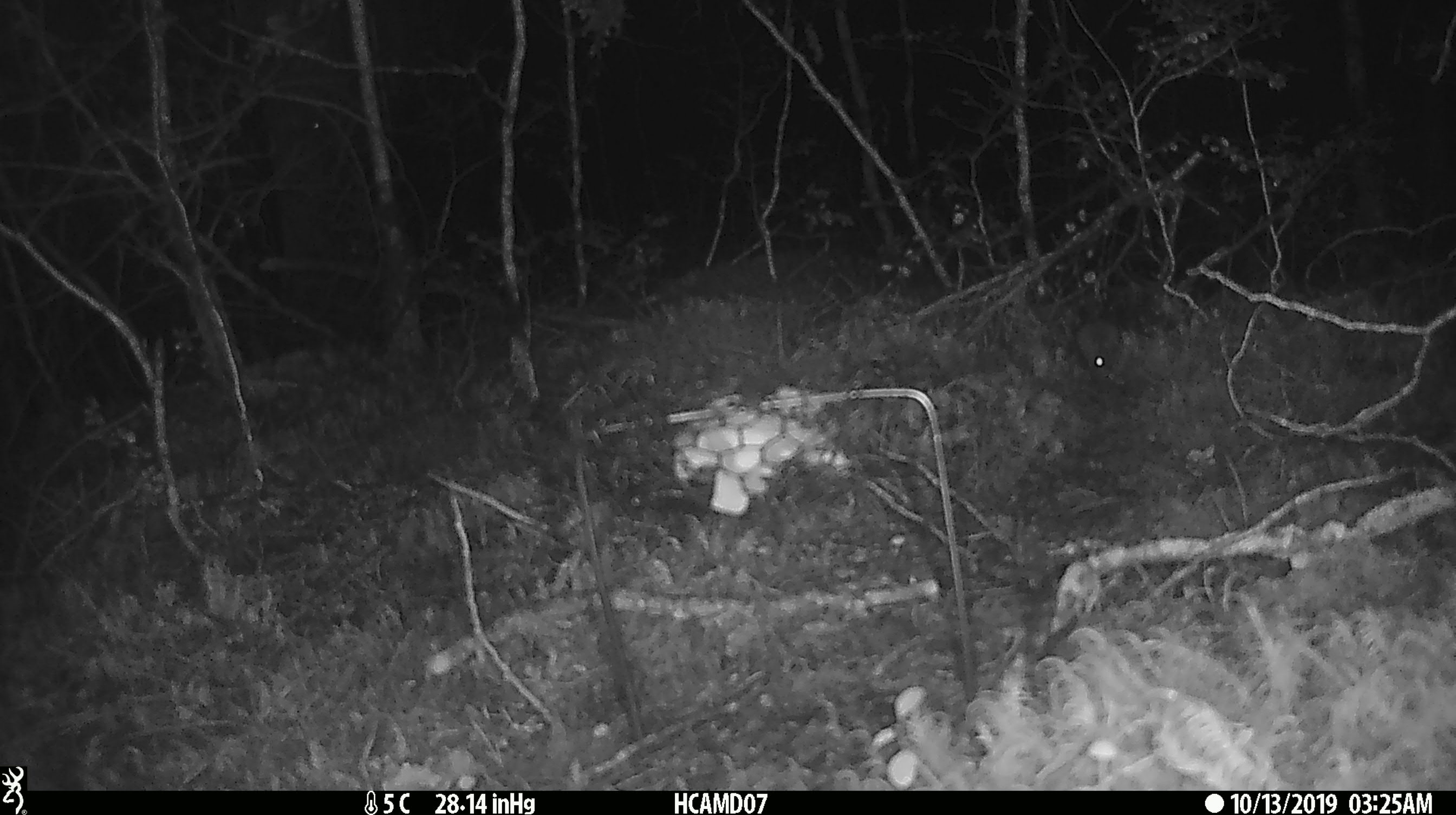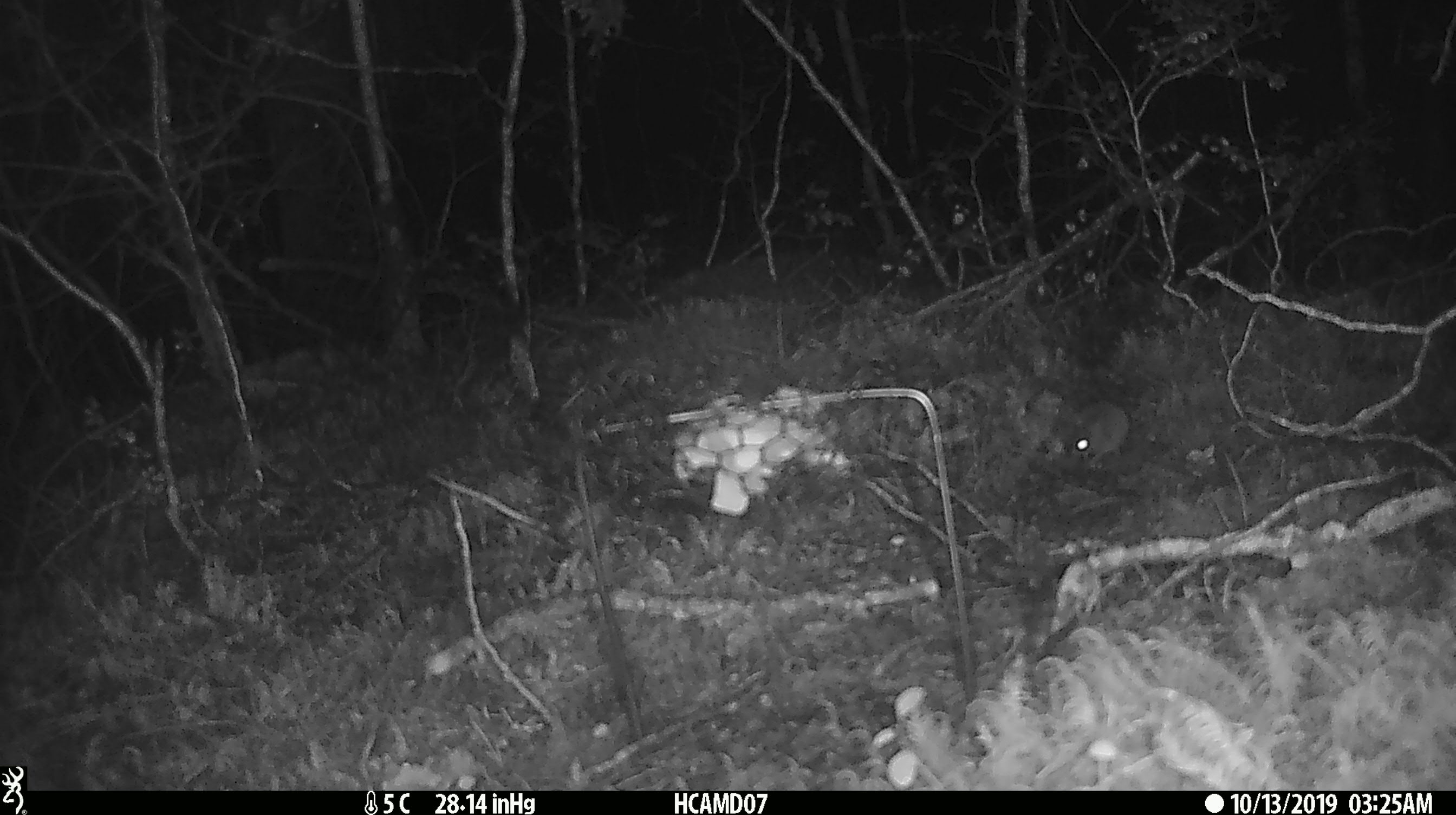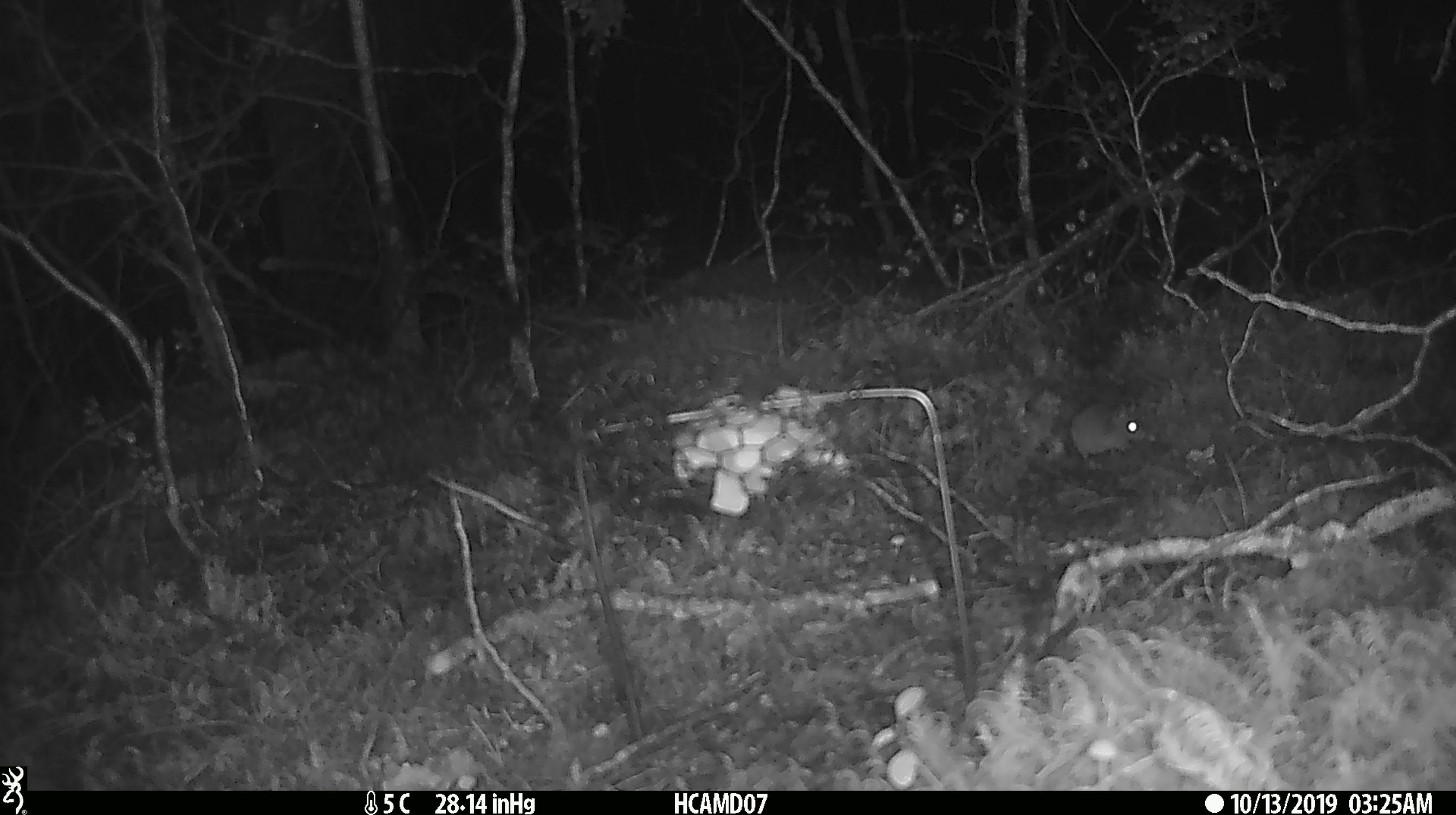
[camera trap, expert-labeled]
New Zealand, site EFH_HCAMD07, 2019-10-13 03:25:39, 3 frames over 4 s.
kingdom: Animalia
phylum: Chordata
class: Mammalia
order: Rodentia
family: Muridae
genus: Mus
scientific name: Mus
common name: mouse